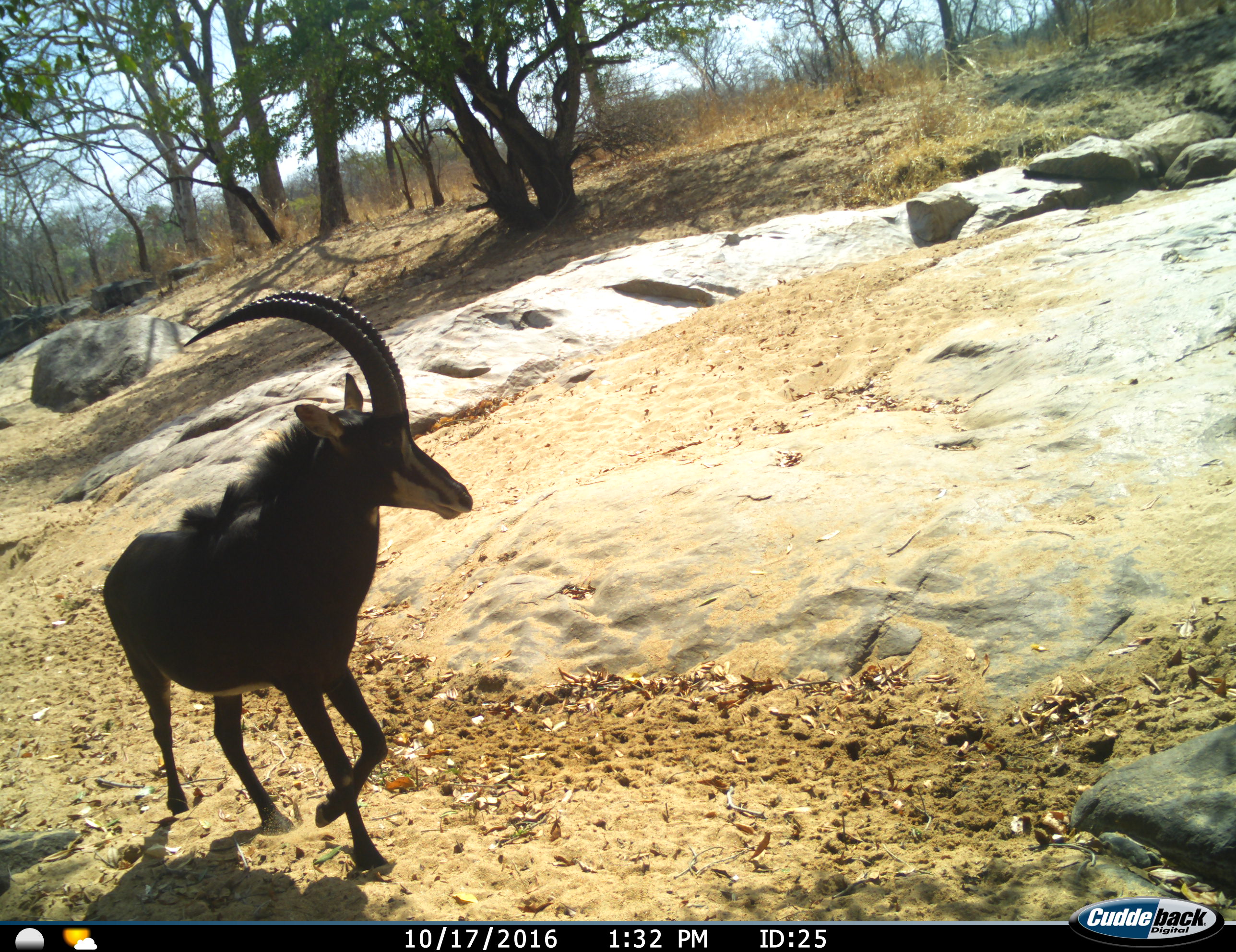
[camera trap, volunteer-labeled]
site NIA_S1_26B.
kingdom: Animalia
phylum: Chordata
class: Mammalia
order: Artiodactyla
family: Bovidae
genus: Hippotragus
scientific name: Hippotragus niger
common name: sable antelope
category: sable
Sable (sable antelope) (Hippotragus niger), count 1. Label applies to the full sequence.